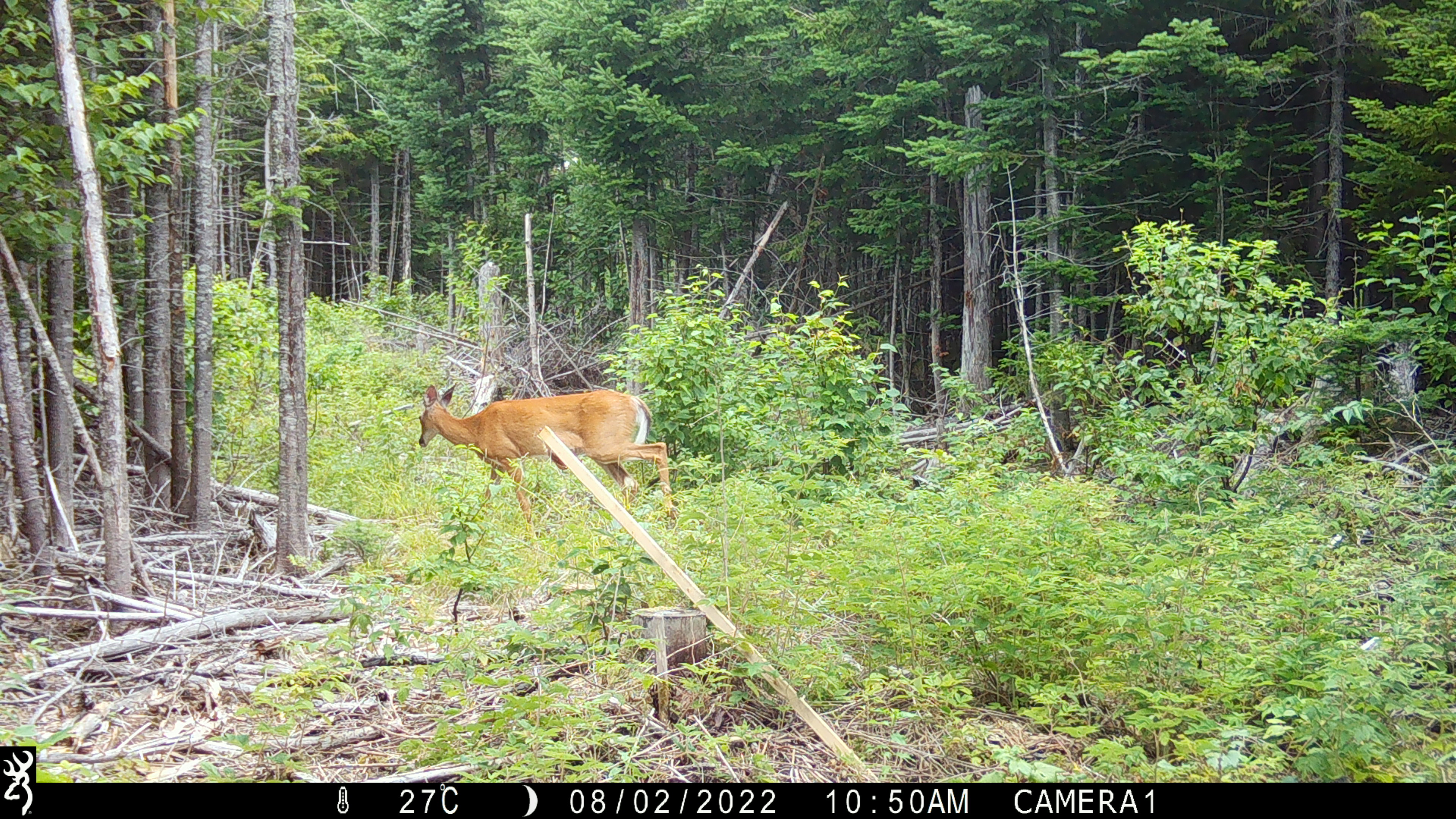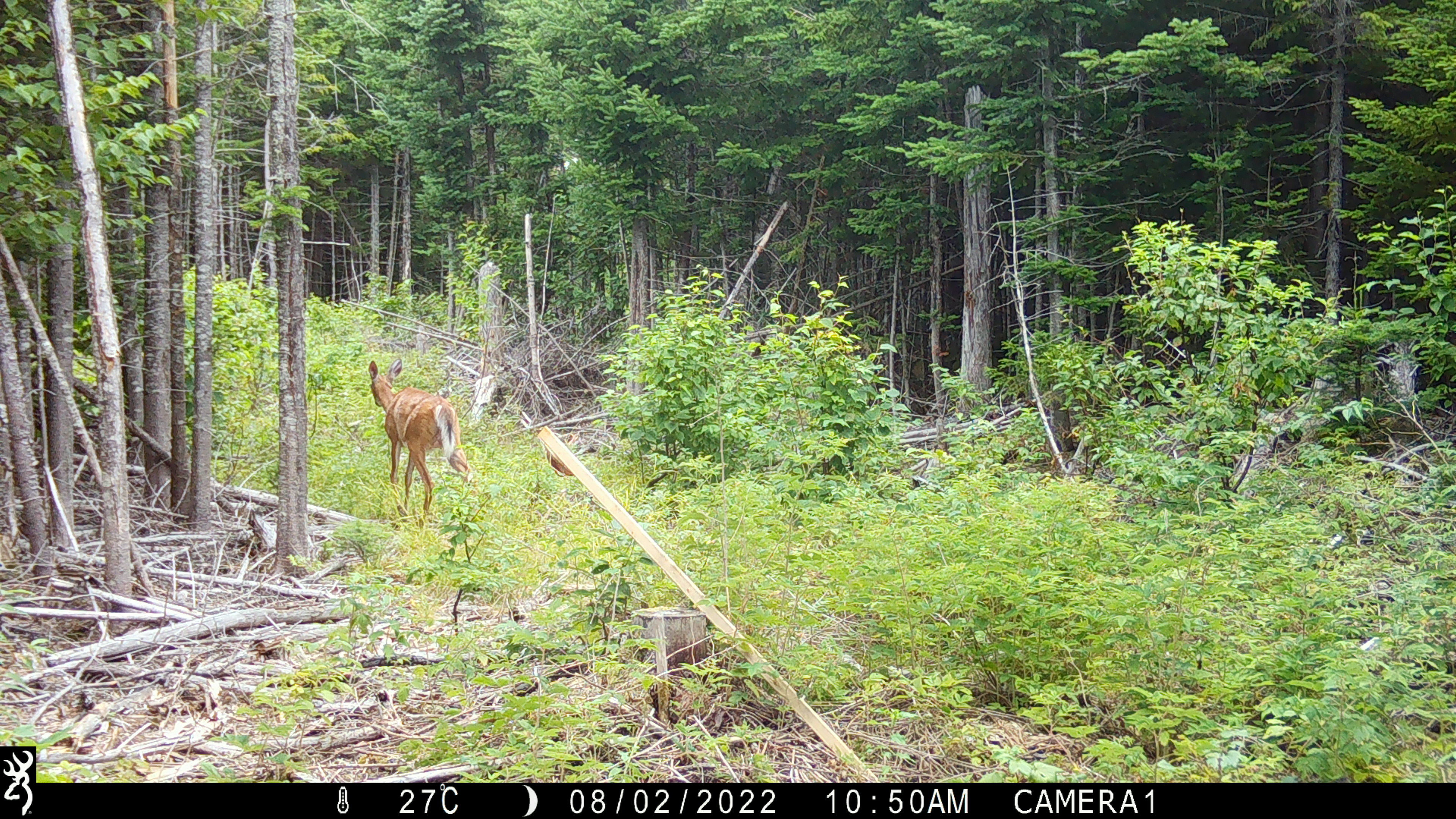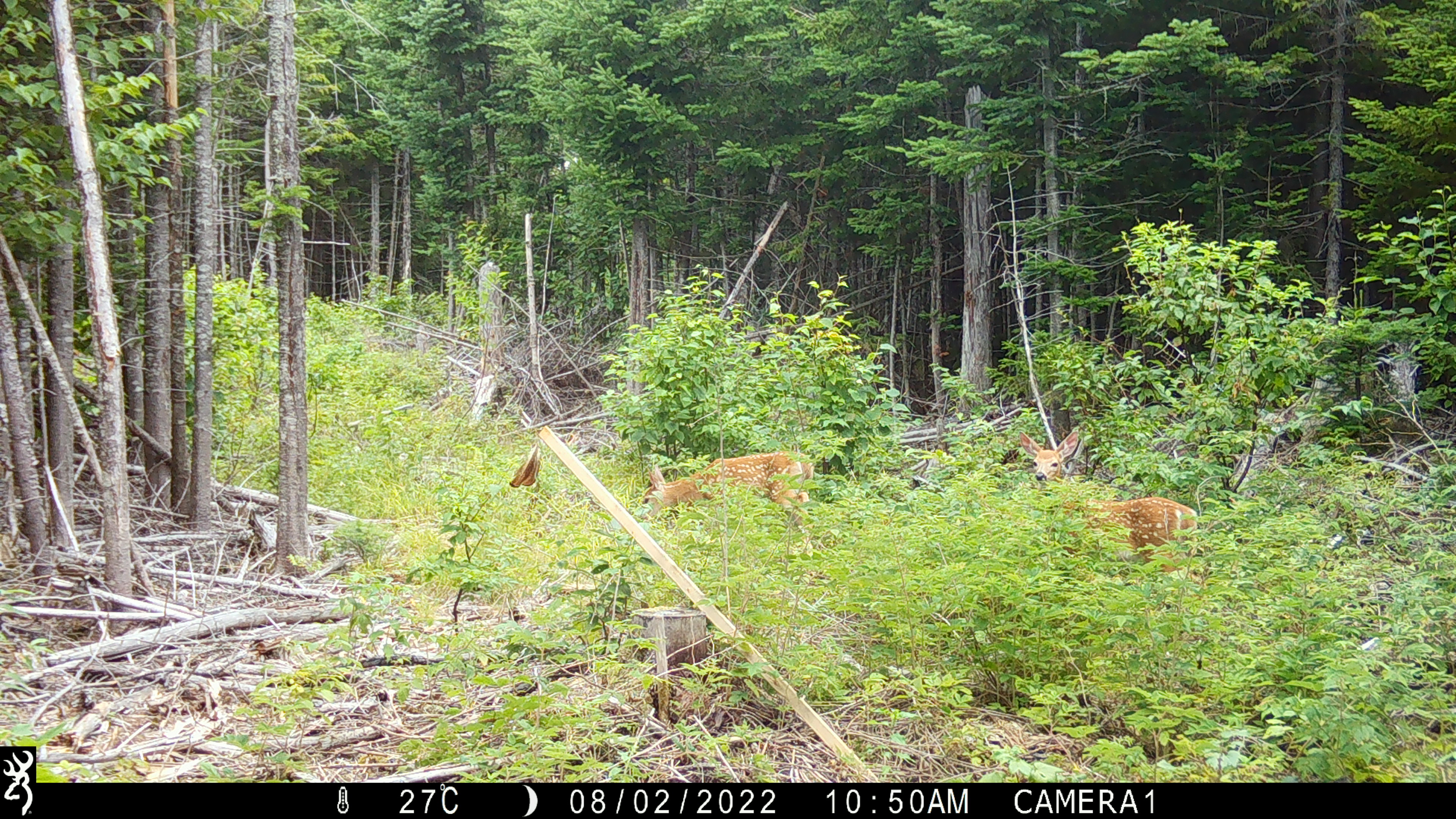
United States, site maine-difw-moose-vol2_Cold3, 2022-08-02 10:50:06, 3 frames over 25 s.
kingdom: Animalia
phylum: Chordata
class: Mammalia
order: Artiodactyla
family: Cervidae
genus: Odocoileus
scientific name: Odocoileus virginianus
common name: white-tailed deer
White-tailed deer (Odocoileus virginianus).